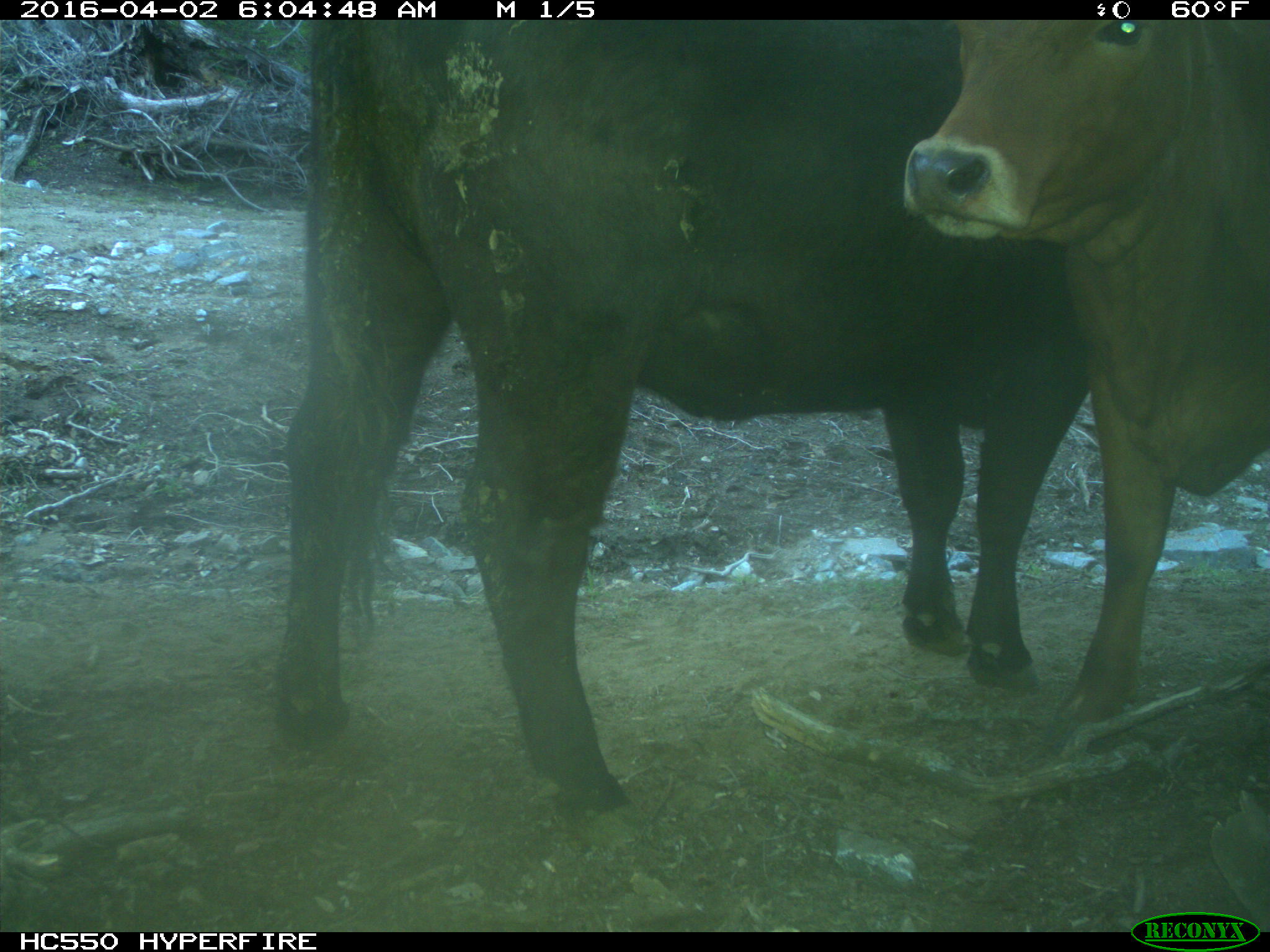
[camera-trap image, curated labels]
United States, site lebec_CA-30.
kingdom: Animalia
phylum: Chordata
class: Mammalia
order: Artiodactyla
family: Bovidae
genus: Bos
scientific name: Bos taurus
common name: domestic cow